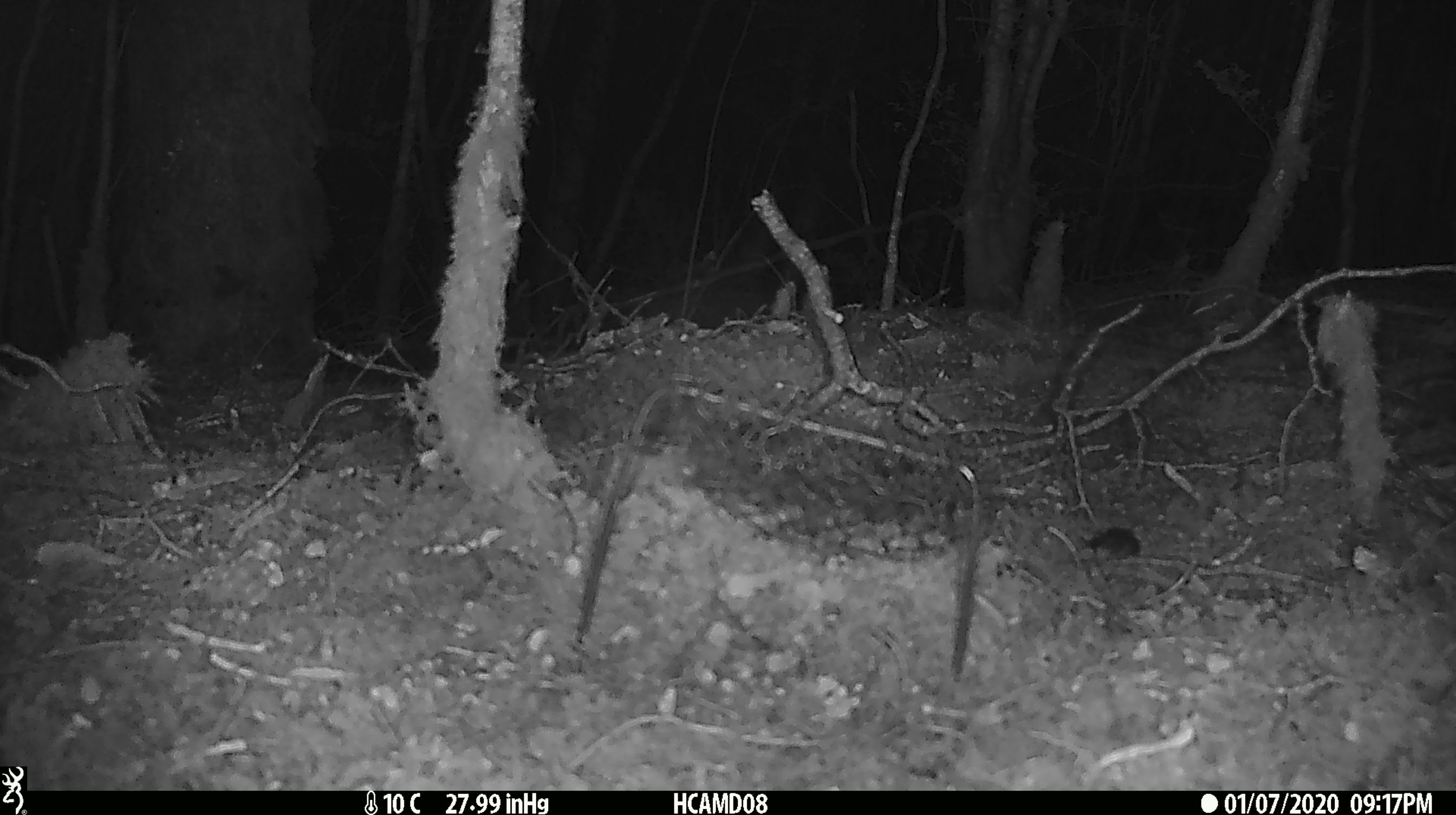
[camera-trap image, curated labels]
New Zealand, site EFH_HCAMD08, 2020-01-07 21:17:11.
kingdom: Animalia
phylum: Chordata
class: Mammalia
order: Rodentia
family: Muridae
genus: Mus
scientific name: Mus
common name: mouse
Mouse (Mus).